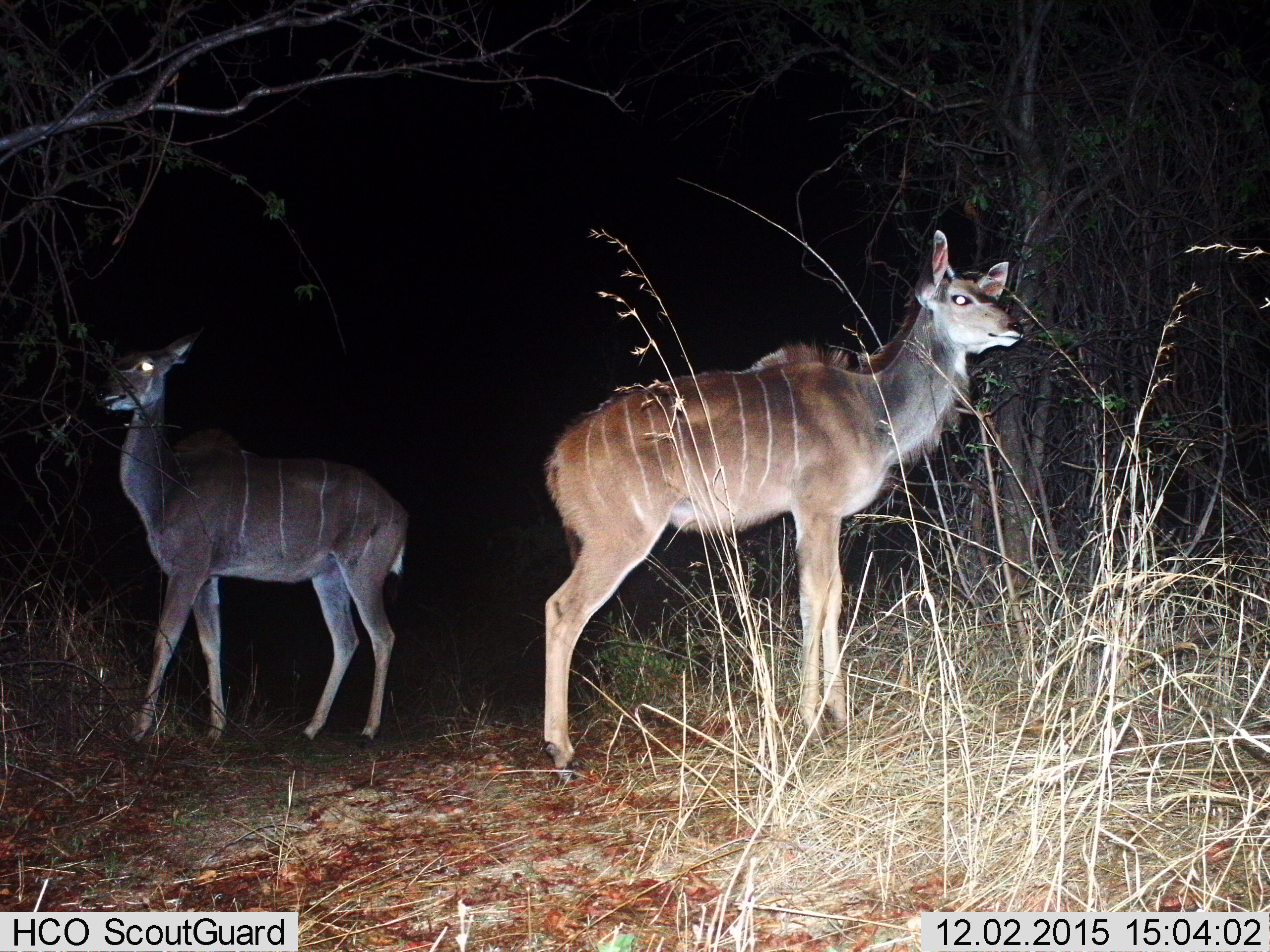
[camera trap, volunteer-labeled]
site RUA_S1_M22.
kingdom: Animalia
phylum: Chordata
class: Mammalia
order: Artiodactyla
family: Bovidae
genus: Tragelaphus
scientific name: Tragelaphus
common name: kudu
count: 2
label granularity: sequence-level